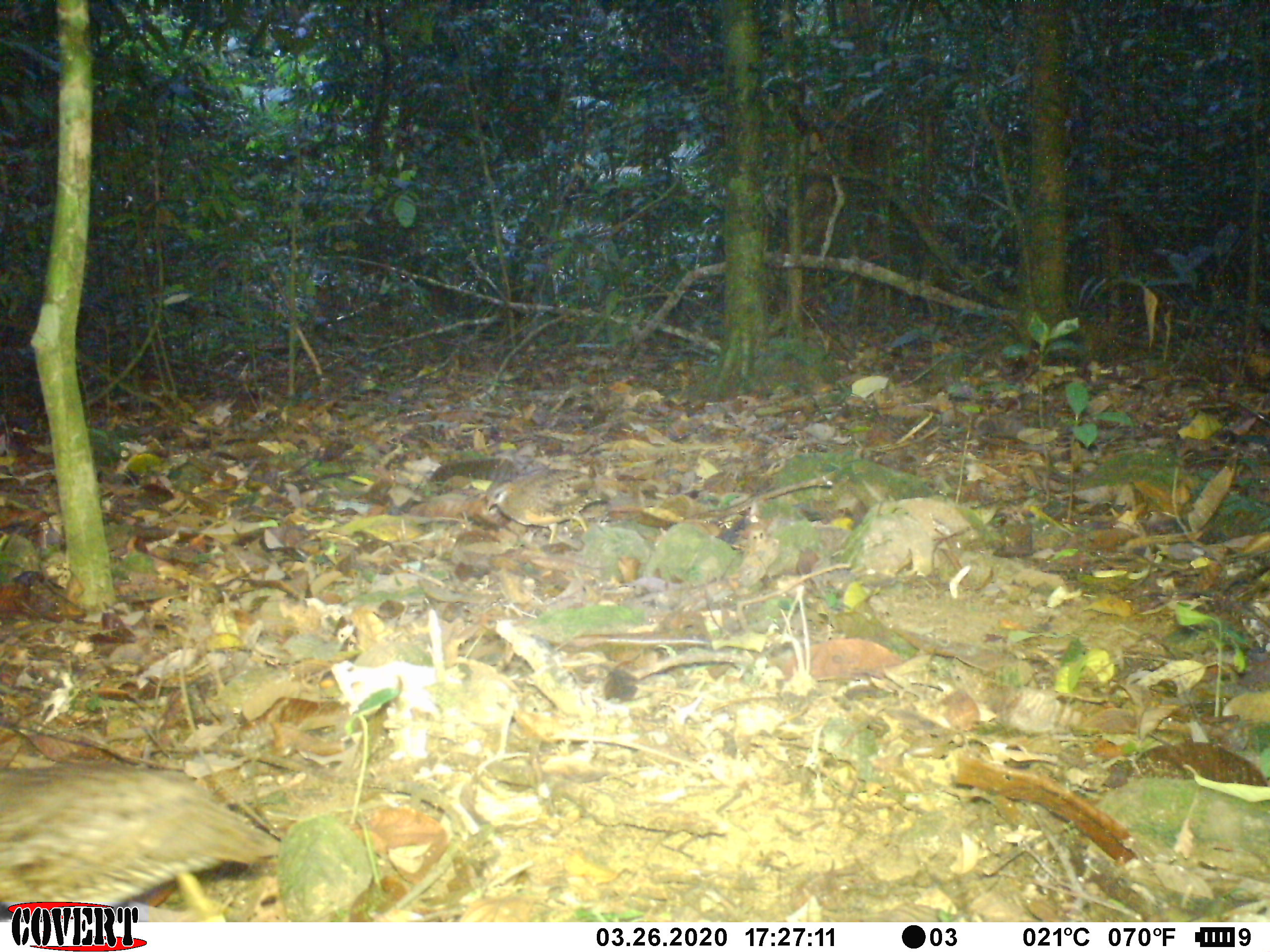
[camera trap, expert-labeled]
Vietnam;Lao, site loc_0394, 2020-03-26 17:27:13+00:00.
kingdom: Animalia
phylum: Chordata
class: Aves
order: Galliformes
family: Phasianidae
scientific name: Phasianidae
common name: partridge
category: unidentified partridge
Unidentified partridge (partridge) (Phasianidae). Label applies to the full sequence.